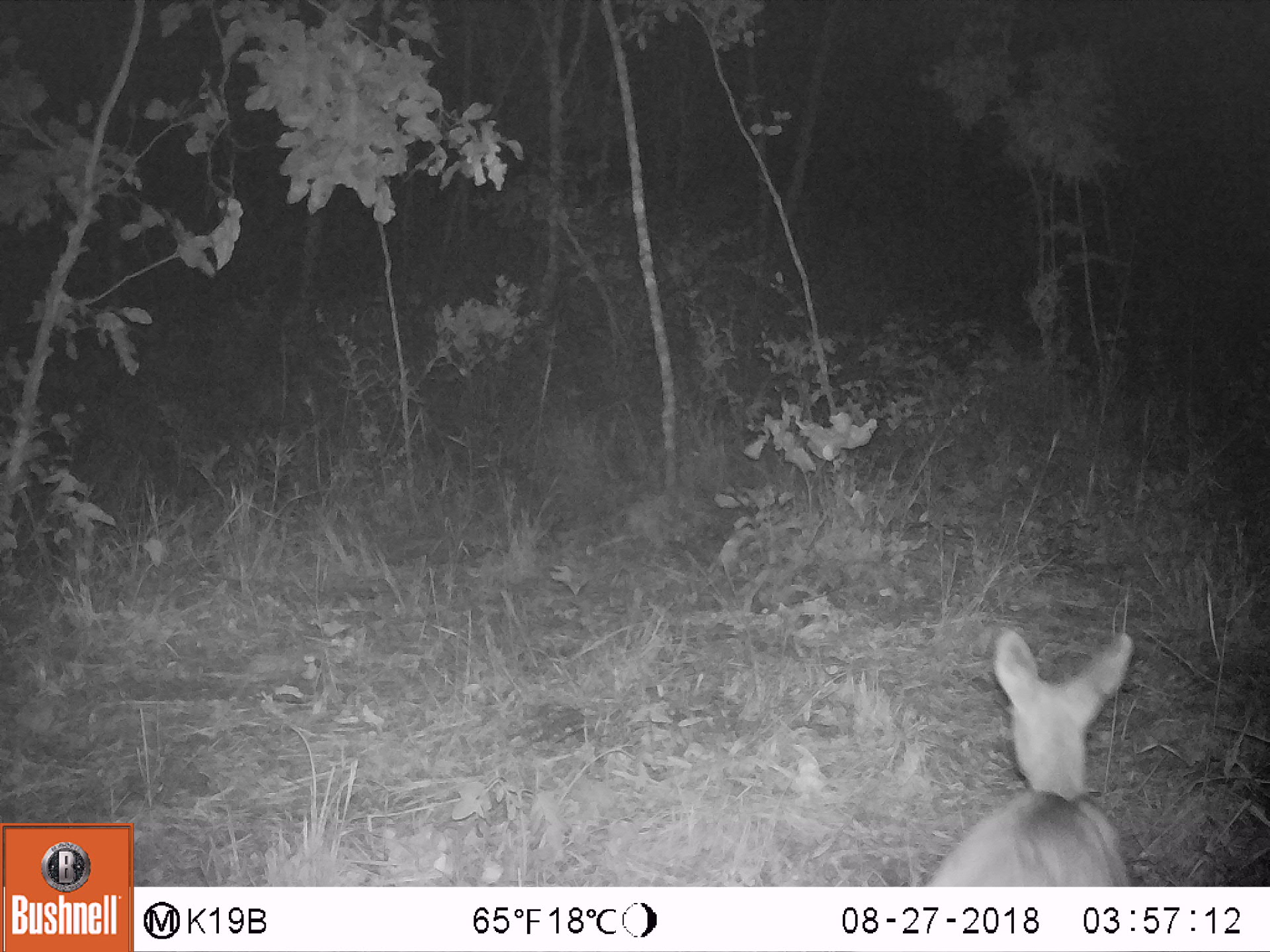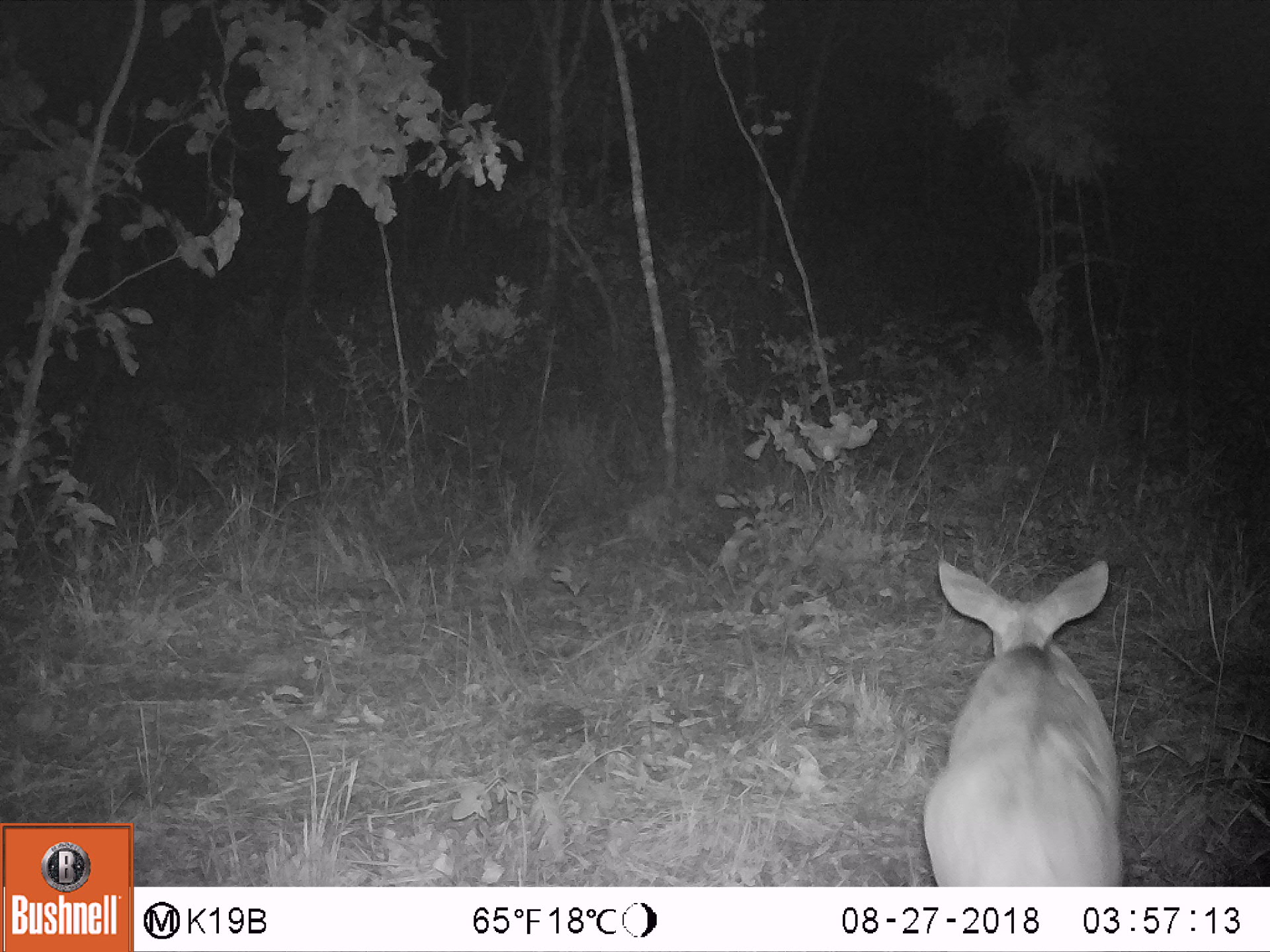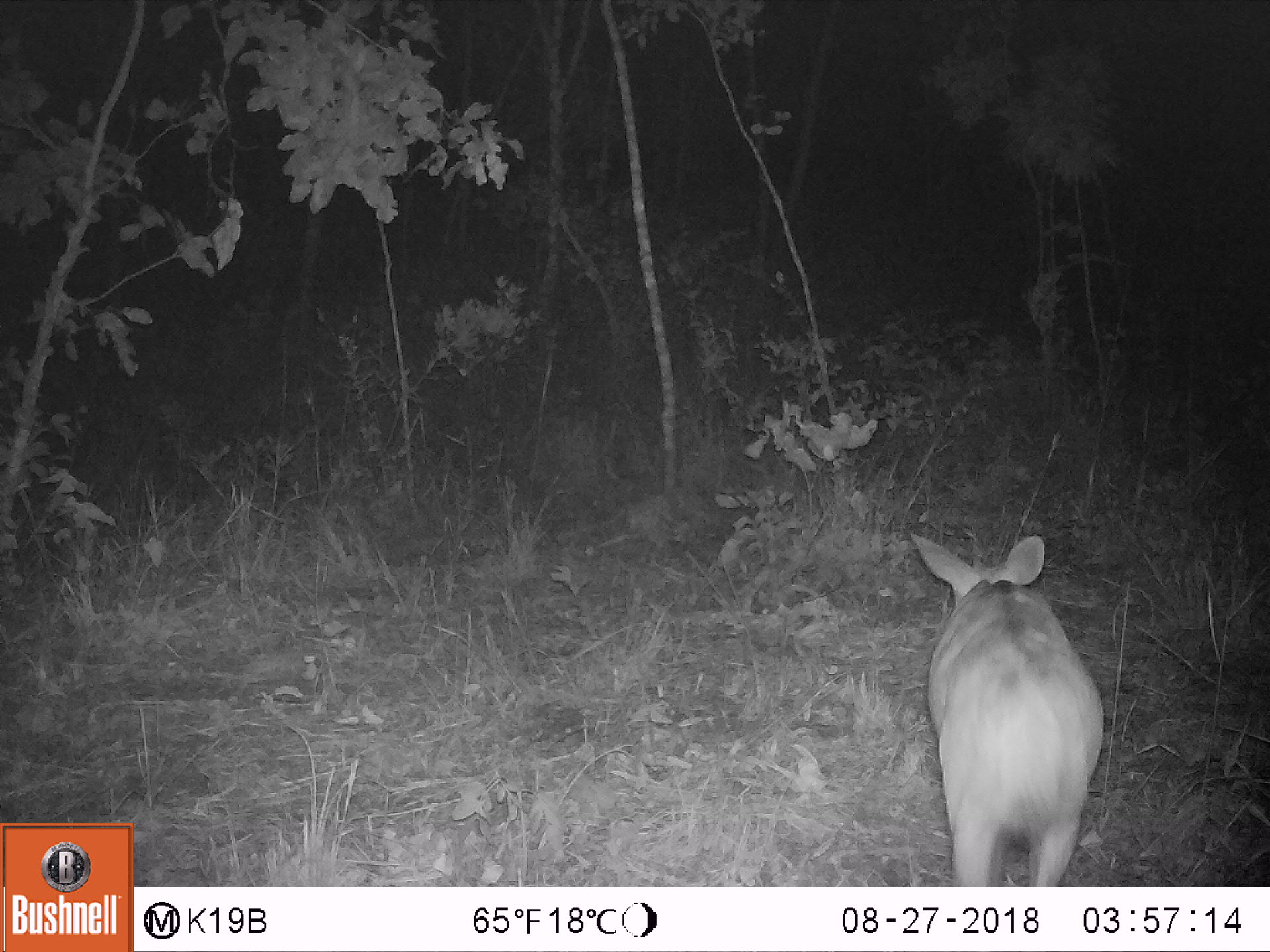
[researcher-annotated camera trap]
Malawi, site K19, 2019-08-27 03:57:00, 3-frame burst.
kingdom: Animalia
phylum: Chordata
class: Mammalia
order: Artiodactyla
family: Bovidae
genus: Tragelaphus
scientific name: Tragelaphus sylvaticus sylvaticus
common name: cape bushbuck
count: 1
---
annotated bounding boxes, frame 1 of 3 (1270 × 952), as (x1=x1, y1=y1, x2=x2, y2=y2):
cape bushbuck: (x1=931, y1=626, x2=1140, y2=884)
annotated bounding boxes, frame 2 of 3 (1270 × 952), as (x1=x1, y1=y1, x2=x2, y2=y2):
cape bushbuck: (x1=919, y1=553, x2=1129, y2=884)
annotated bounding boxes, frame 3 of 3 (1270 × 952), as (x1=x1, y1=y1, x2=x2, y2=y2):
cape bushbuck: (x1=902, y1=523, x2=1105, y2=884)